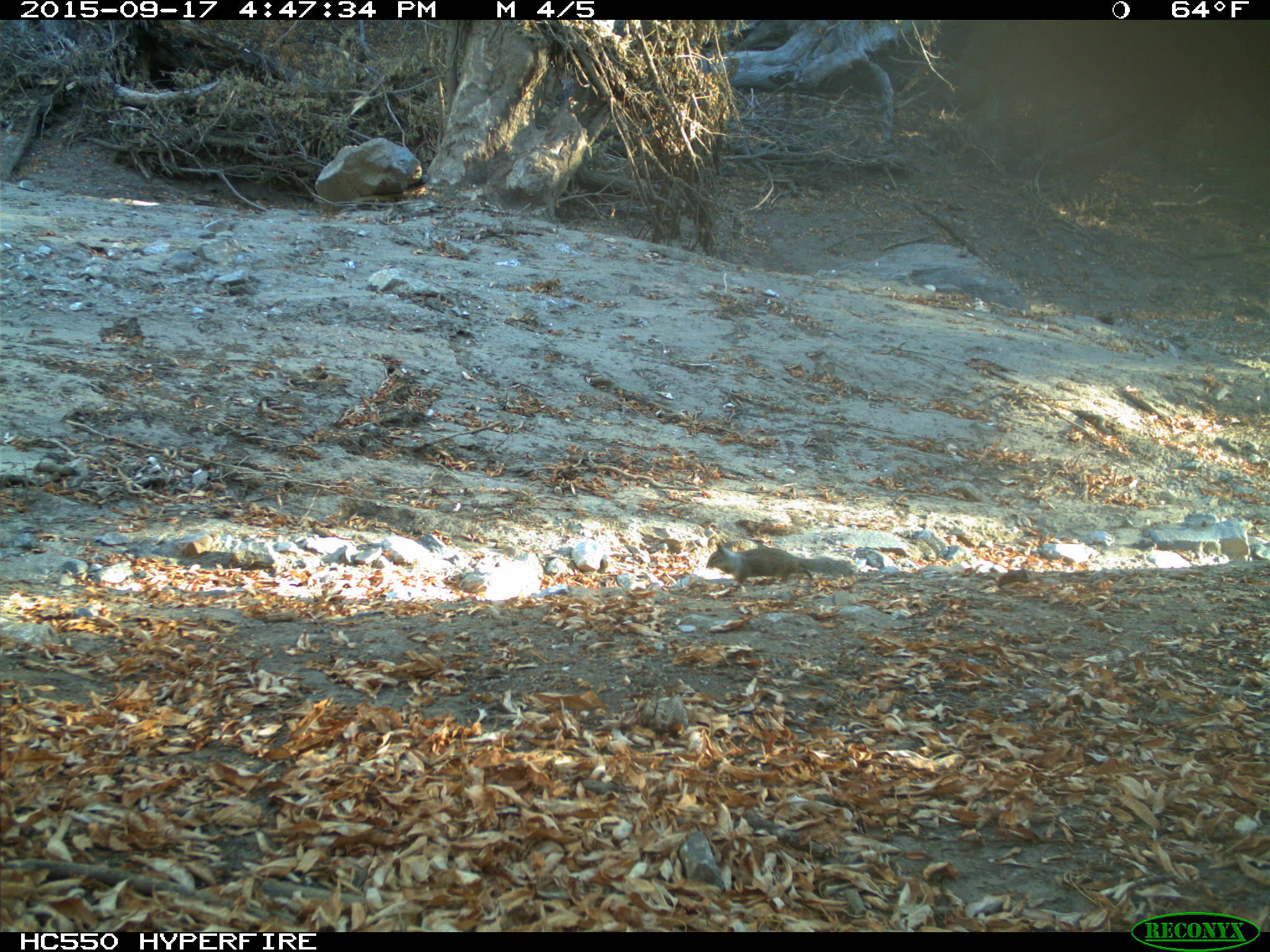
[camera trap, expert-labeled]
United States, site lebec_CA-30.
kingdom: Animalia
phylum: Chordata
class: Mammalia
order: Rodentia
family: Sciuridae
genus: Otospermophilus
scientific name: Otospermophilus beecheyi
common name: california ground squirrel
Otospermophilus beecheyi (california ground squirrel).